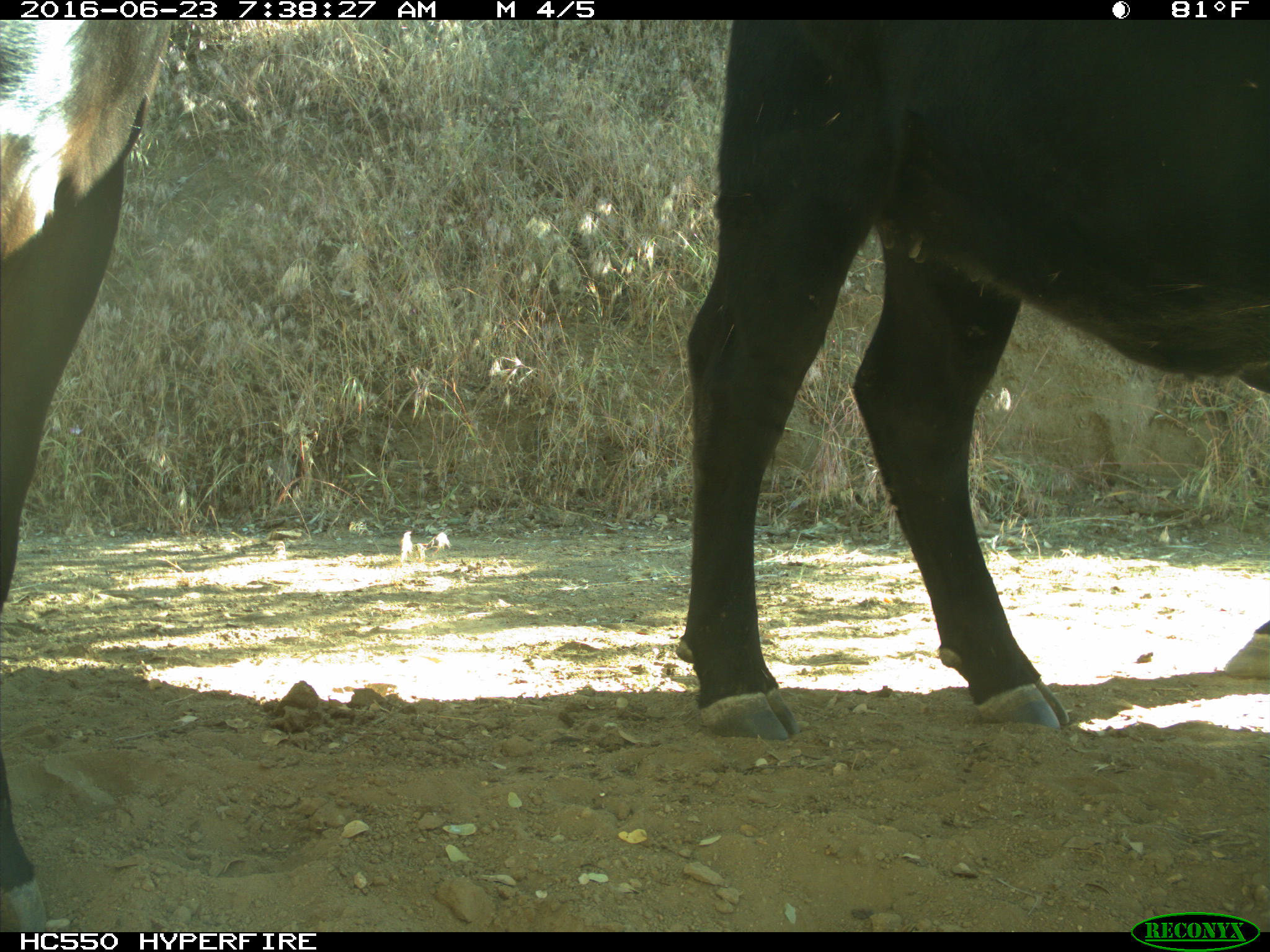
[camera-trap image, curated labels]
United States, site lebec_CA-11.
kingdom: Animalia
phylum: Chordata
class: Mammalia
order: Artiodactyla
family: Bovidae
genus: Bos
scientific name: Bos taurus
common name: domestic cow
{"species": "Bos taurus (domestic cow)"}